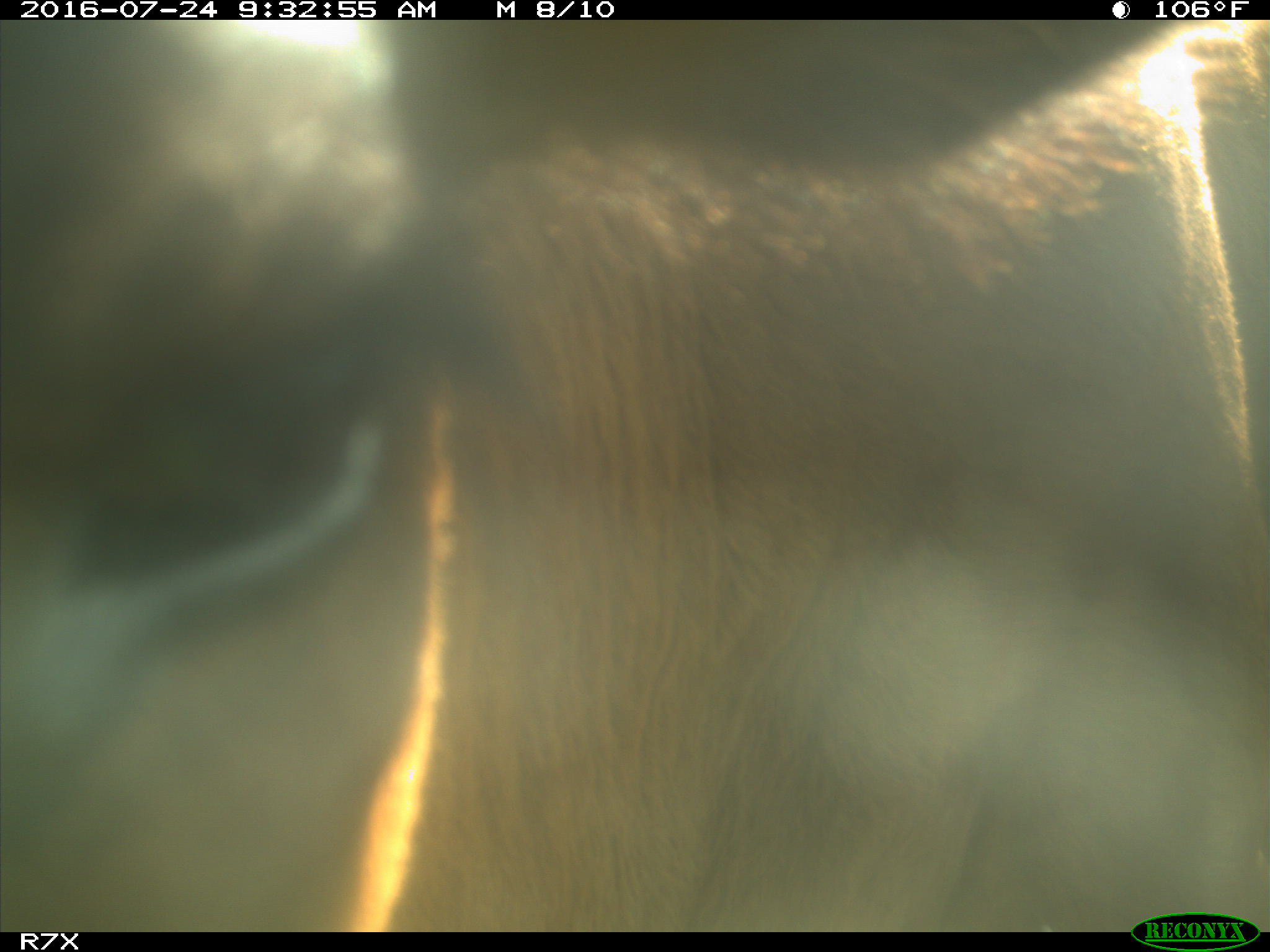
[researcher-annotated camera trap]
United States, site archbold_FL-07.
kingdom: Animalia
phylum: Chordata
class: Mammalia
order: Artiodactyla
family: Bovidae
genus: Bos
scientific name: Bos taurus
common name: domestic cow